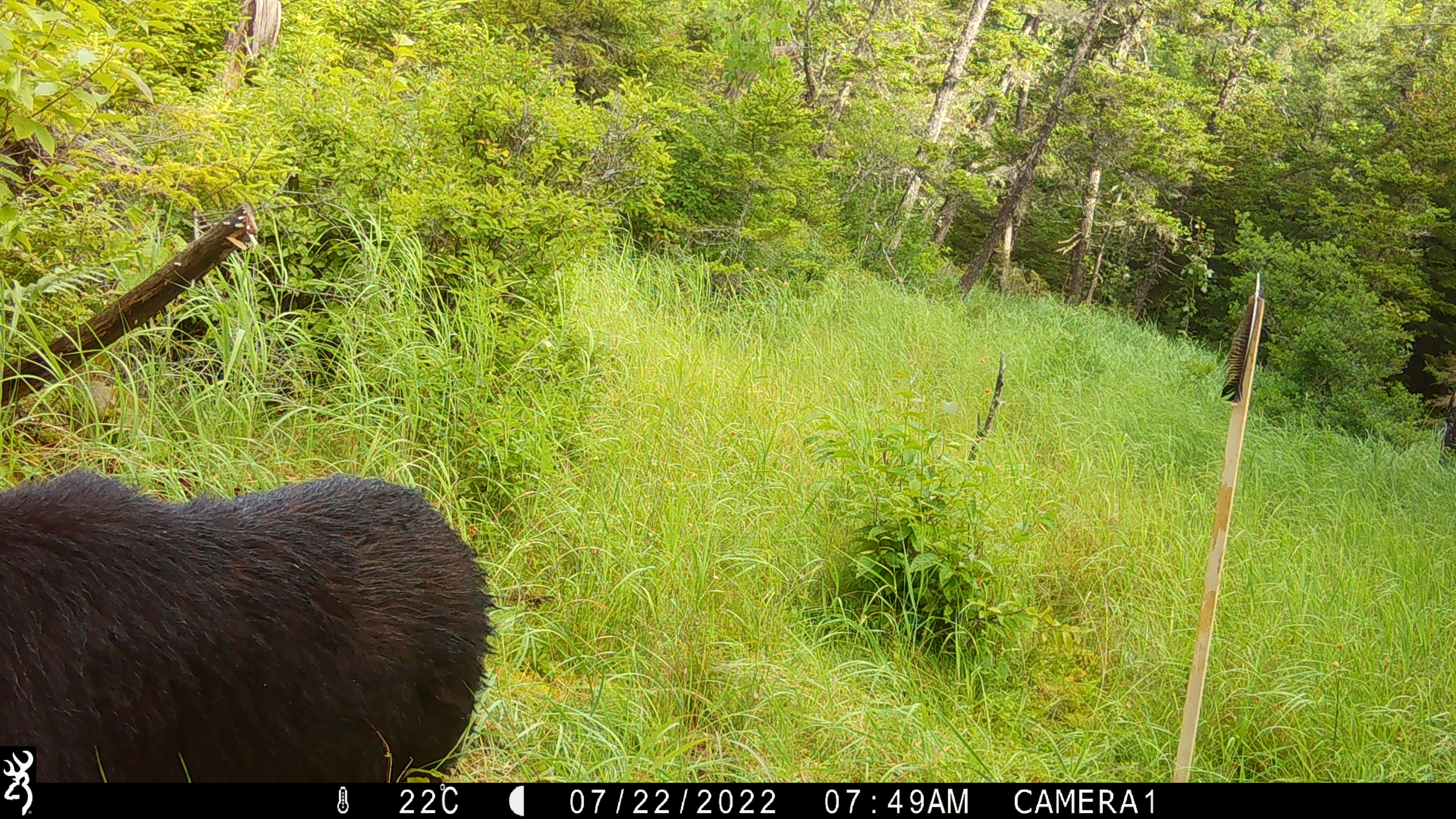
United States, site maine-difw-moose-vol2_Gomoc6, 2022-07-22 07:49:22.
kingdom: Animalia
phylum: Chordata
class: Mammalia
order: Carnivora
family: Ursidae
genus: Ursus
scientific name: Ursus americanus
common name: black bear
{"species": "black bear (Ursus americanus)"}